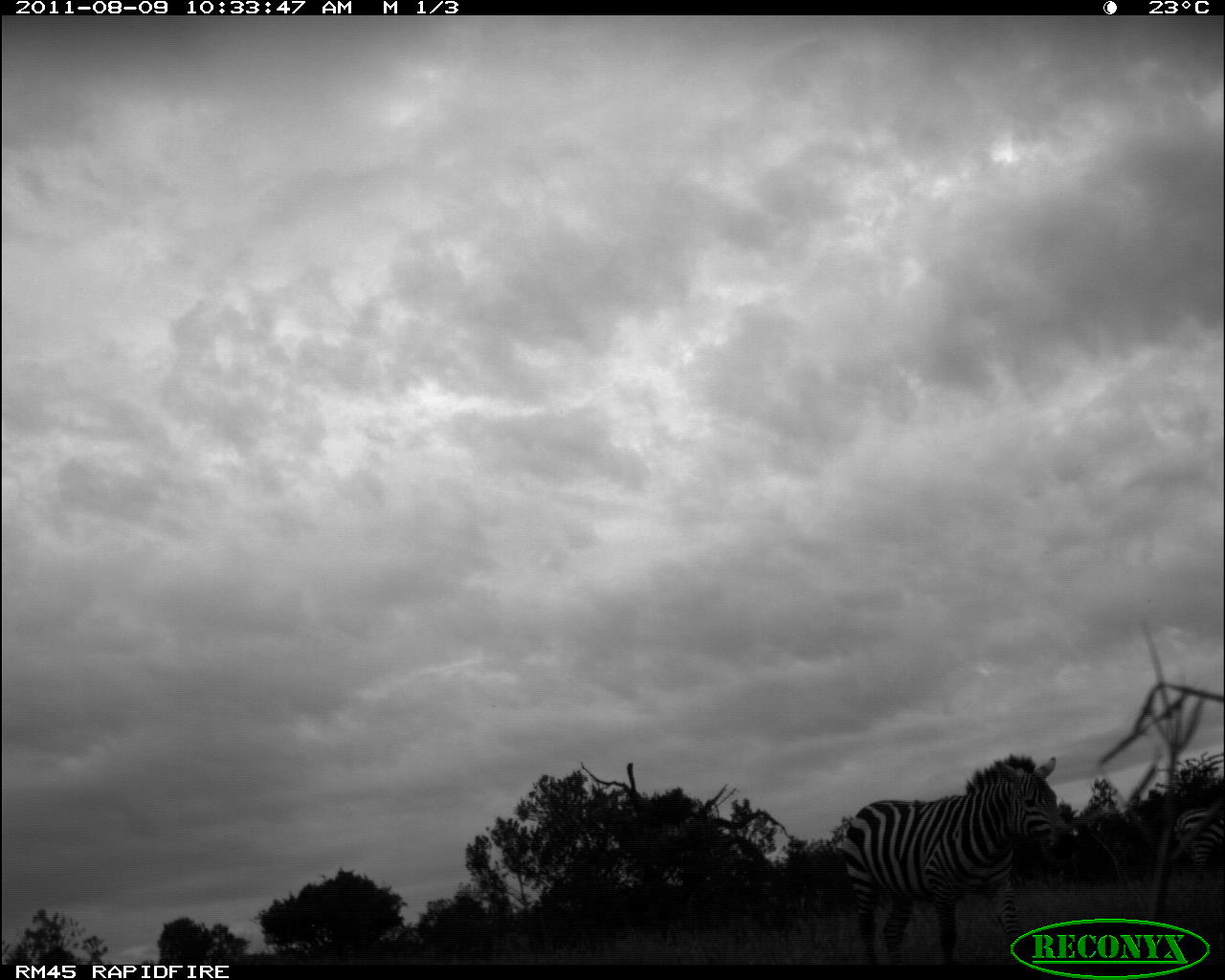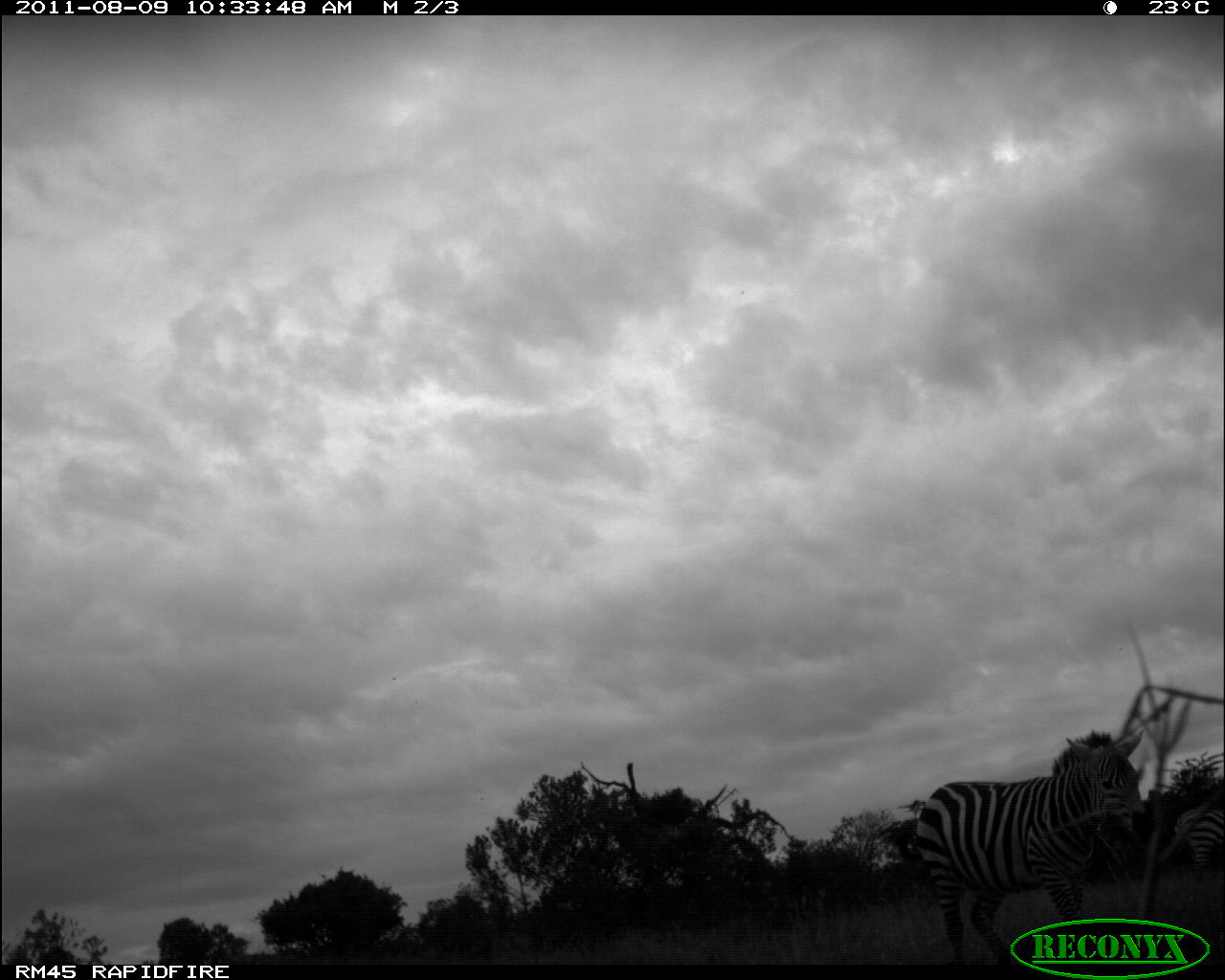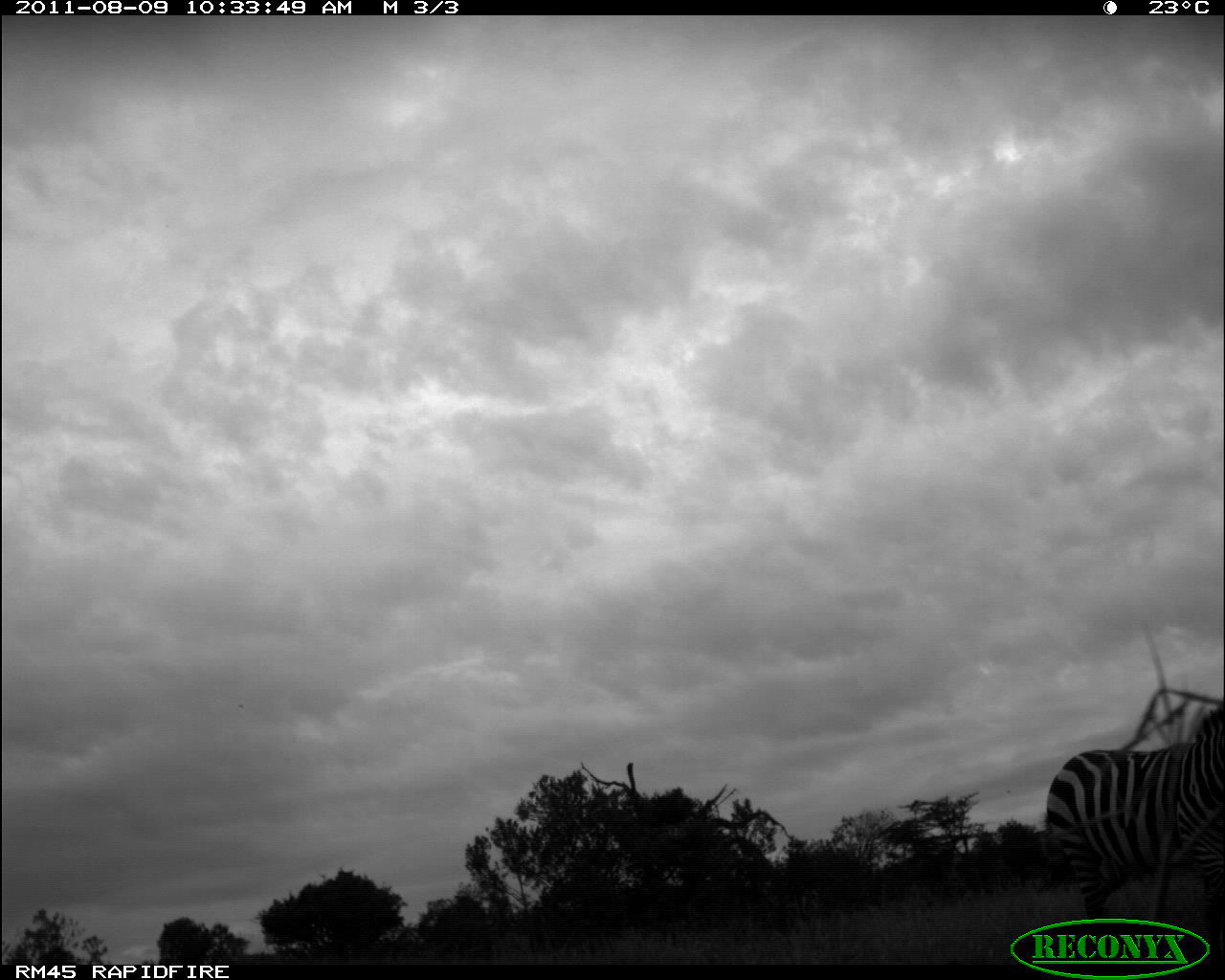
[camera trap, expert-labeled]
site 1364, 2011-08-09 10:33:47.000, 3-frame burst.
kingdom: Animalia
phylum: Chordata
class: Mammalia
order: Perissodactyla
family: Equidae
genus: Equus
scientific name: Equus quagga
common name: plains zebra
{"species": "Equus quagga (plains zebra)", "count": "2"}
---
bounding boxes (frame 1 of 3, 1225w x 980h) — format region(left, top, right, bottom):
equus quagga: region(837, 752, 1077, 964); region(1172, 801, 1225, 873)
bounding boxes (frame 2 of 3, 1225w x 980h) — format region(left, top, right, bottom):
equus quagga: region(912, 727, 1153, 964); region(1173, 804, 1225, 879)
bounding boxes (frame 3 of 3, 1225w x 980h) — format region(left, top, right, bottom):
equus quagga: region(1045, 701, 1225, 963)